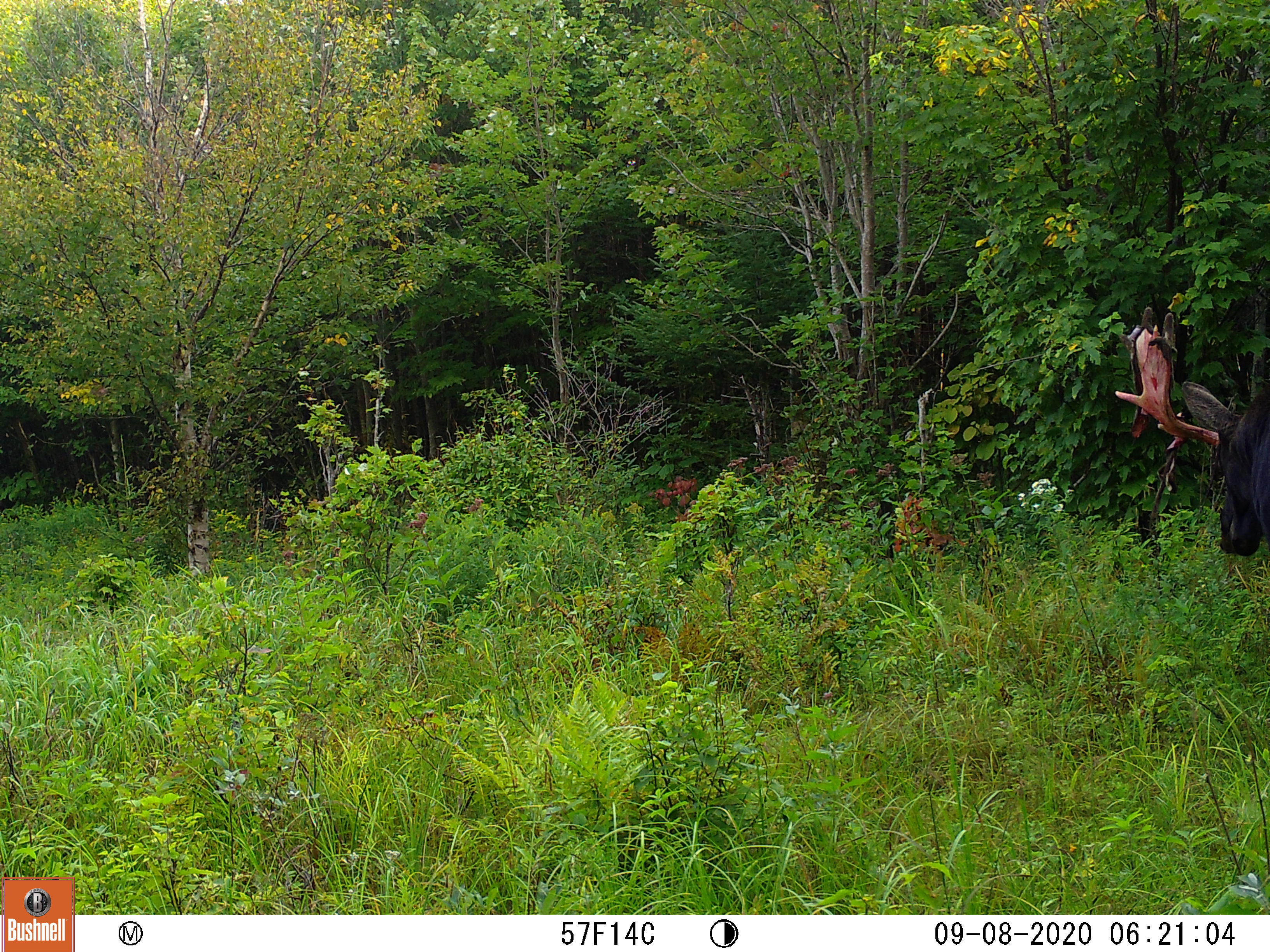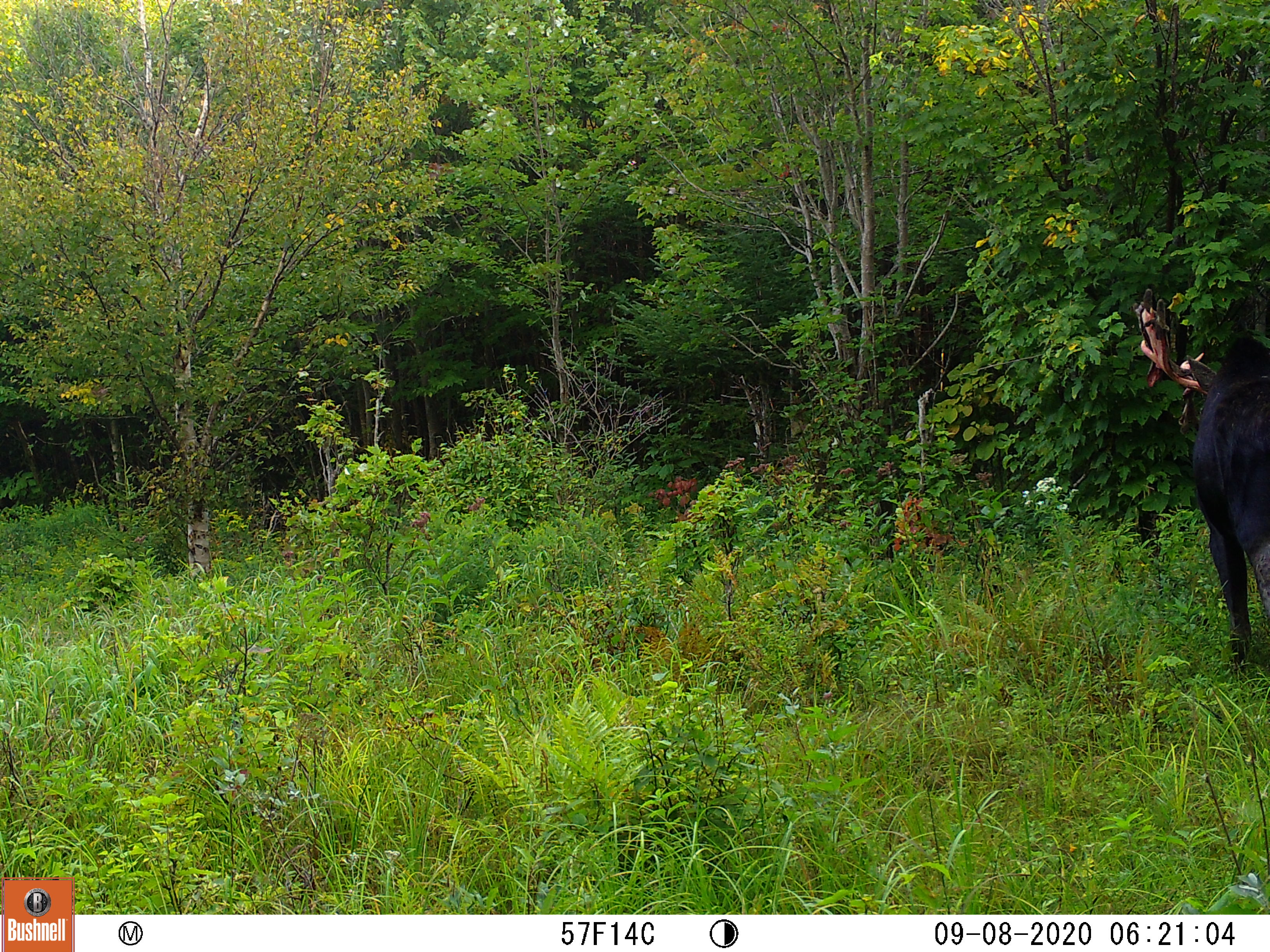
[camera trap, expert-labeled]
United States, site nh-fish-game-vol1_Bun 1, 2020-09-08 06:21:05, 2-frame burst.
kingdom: Animalia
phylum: Chordata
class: Mammalia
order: Artiodactyla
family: Cervidae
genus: Alces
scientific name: Alces alces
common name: moose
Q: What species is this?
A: Moose (Alces alces).